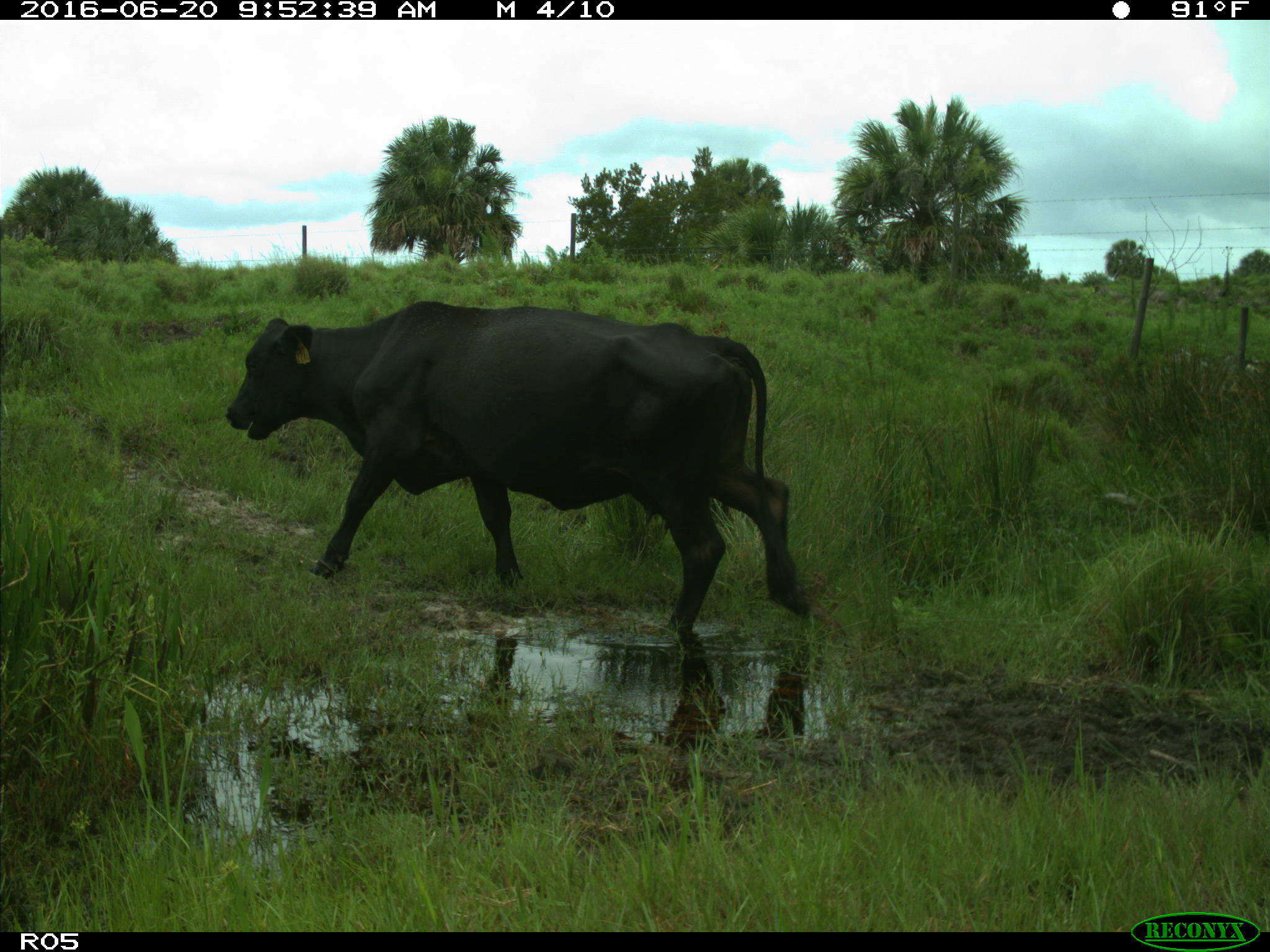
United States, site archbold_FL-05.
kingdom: Animalia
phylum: Chordata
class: Mammalia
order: Artiodactyla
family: Bovidae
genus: Bos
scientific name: Bos taurus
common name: domestic cow